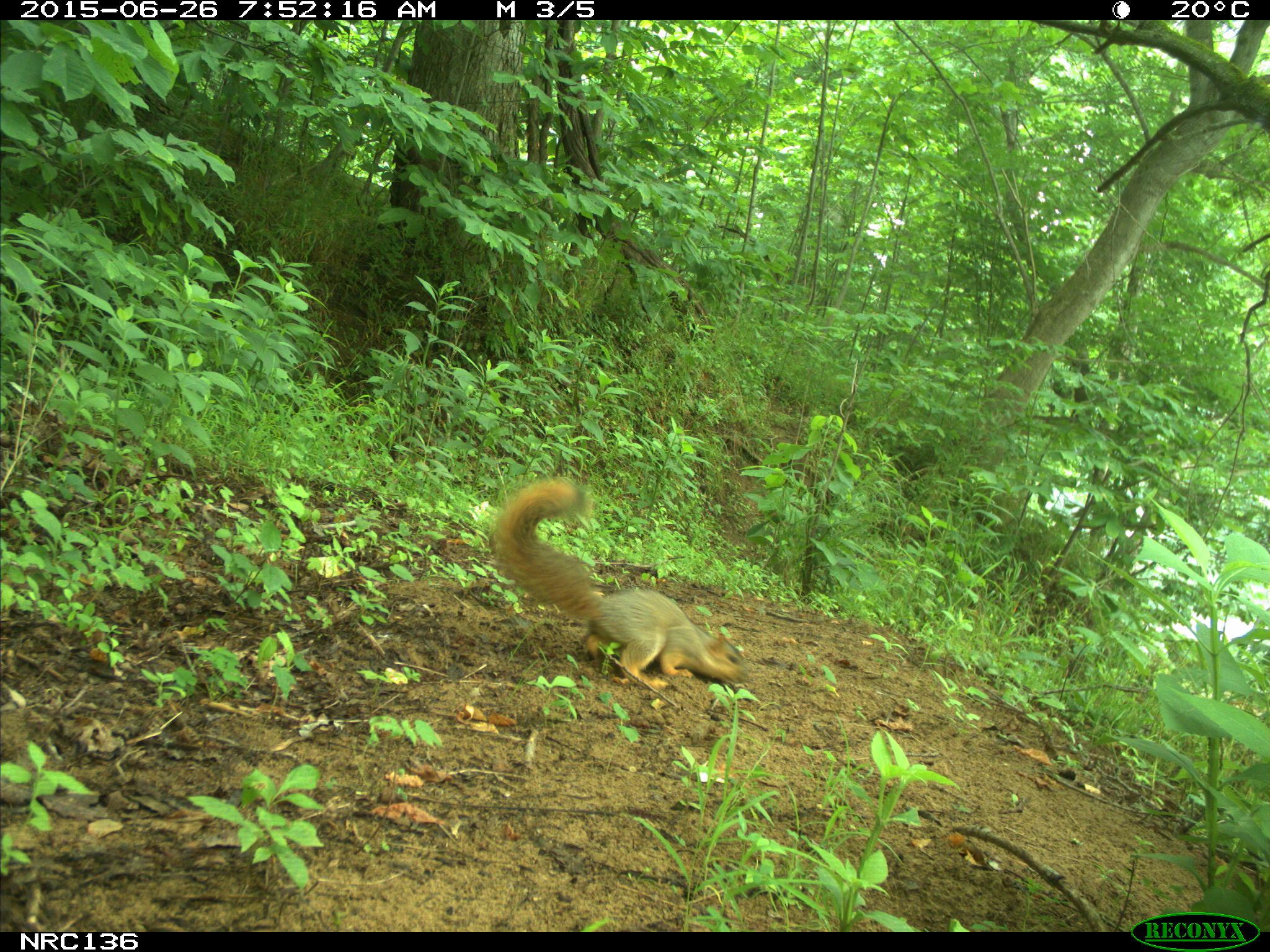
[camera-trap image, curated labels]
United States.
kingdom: Animalia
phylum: Chordata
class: Mammalia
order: Rodentia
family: Sciuridae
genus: Sciurus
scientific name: Sciurus niger cinereus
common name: eastern fox squirrel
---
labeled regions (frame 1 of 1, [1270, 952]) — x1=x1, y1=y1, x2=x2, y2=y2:
Eastern Fox Squirrel: x1=487, y1=468, x2=759, y2=697